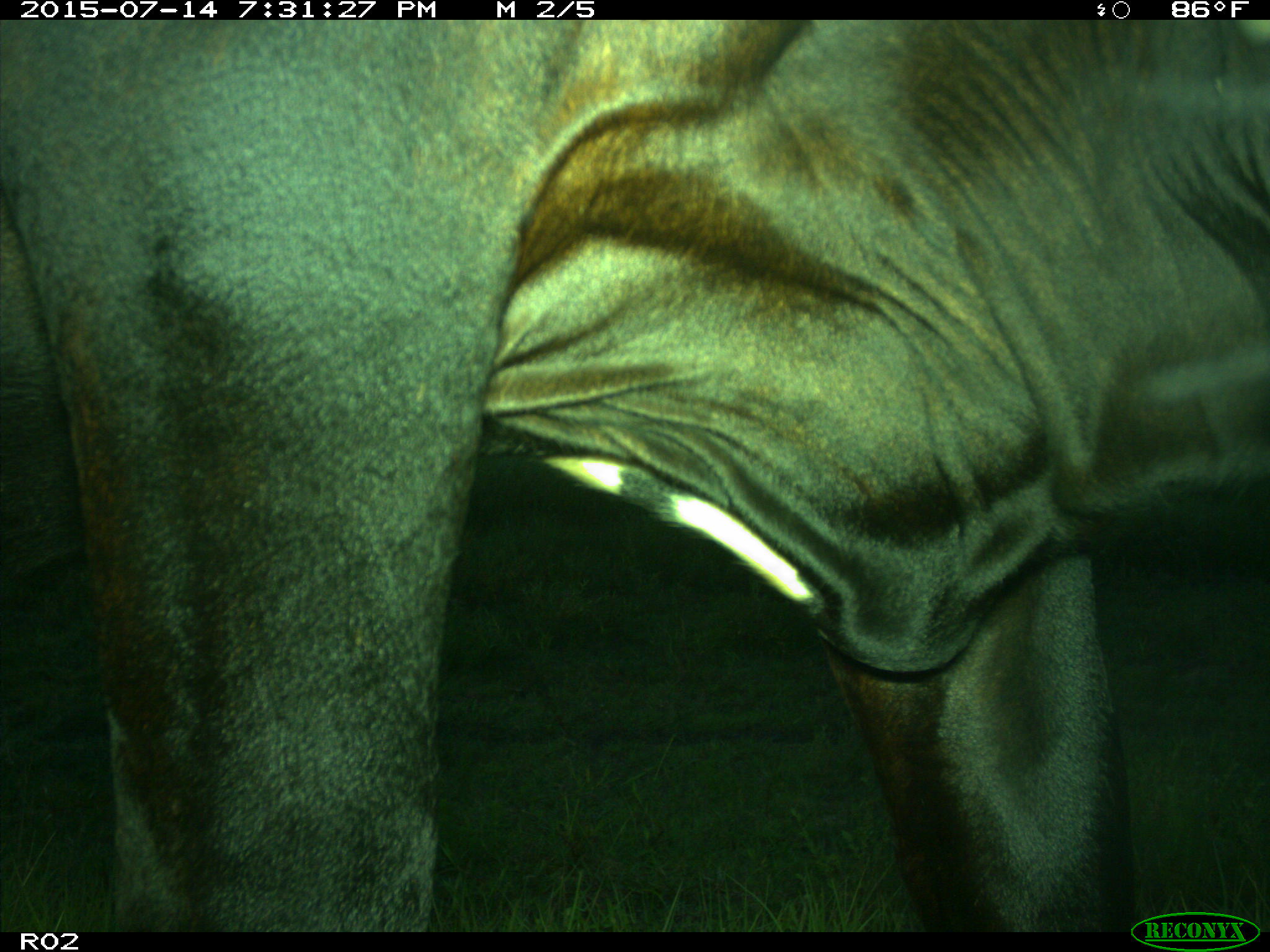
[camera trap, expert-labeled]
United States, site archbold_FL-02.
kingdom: Animalia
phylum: Chordata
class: Mammalia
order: Artiodactyla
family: Bovidae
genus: Bos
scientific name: Bos taurus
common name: domestic cow